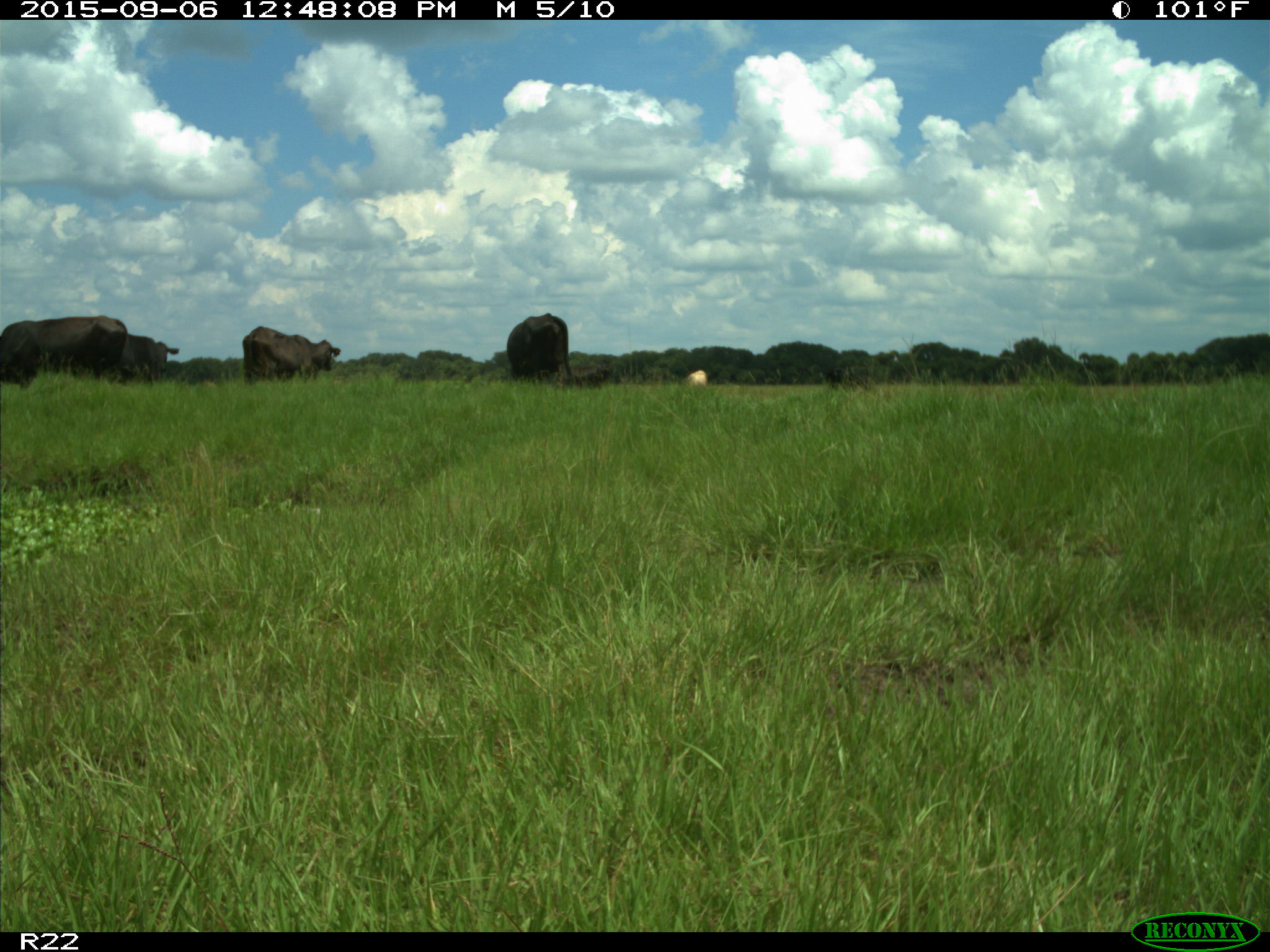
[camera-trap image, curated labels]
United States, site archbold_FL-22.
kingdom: Animalia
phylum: Chordata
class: Mammalia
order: Artiodactyla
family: Bovidae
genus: Bos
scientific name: Bos taurus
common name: domestic cow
Bos taurus (domestic cow).